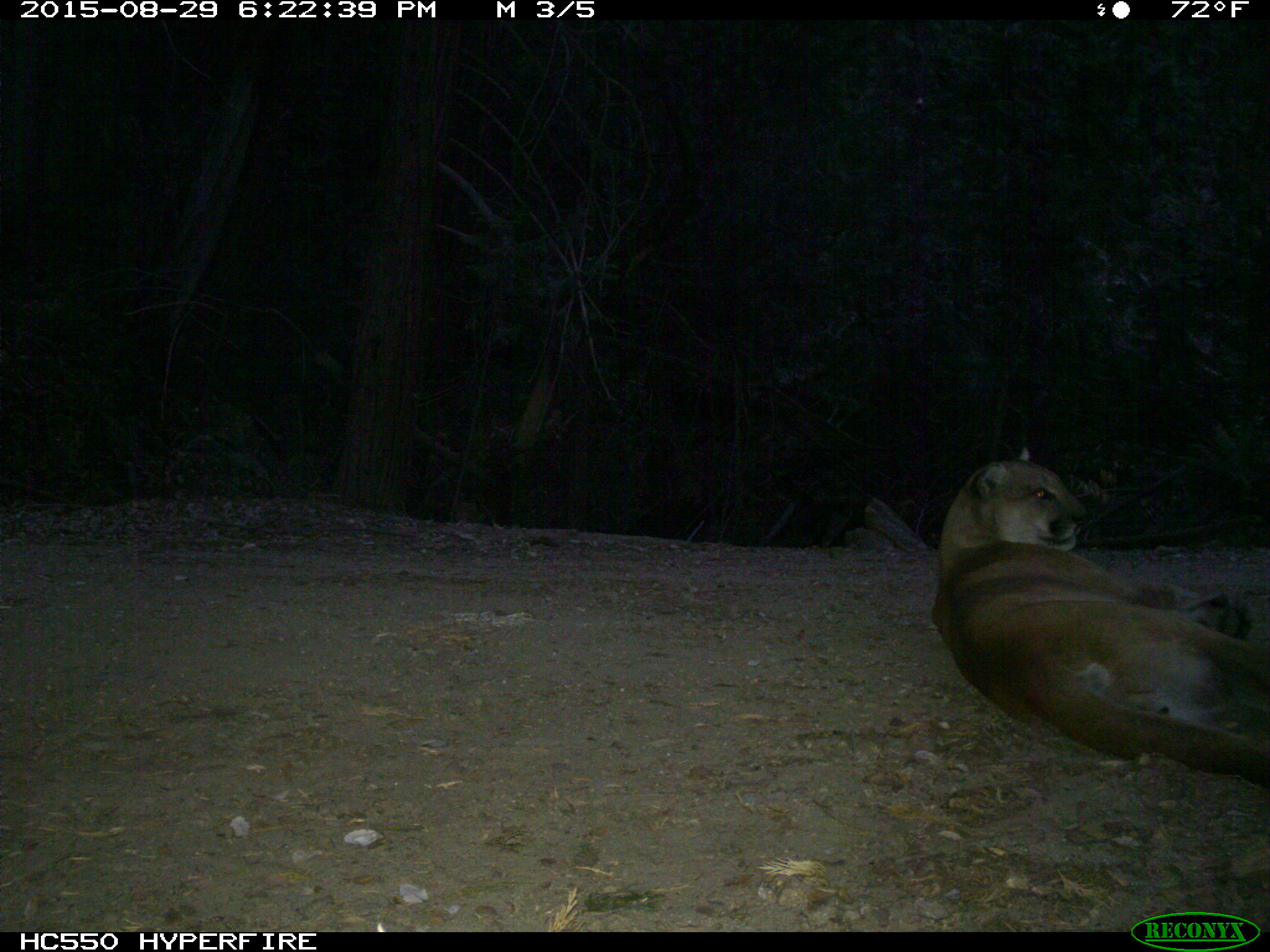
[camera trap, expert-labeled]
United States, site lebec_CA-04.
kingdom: Animalia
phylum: Chordata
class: Mammalia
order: Carnivora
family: Felidae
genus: Puma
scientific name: Puma concolor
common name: mountain lion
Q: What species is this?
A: Puma concolor (mountain lion).